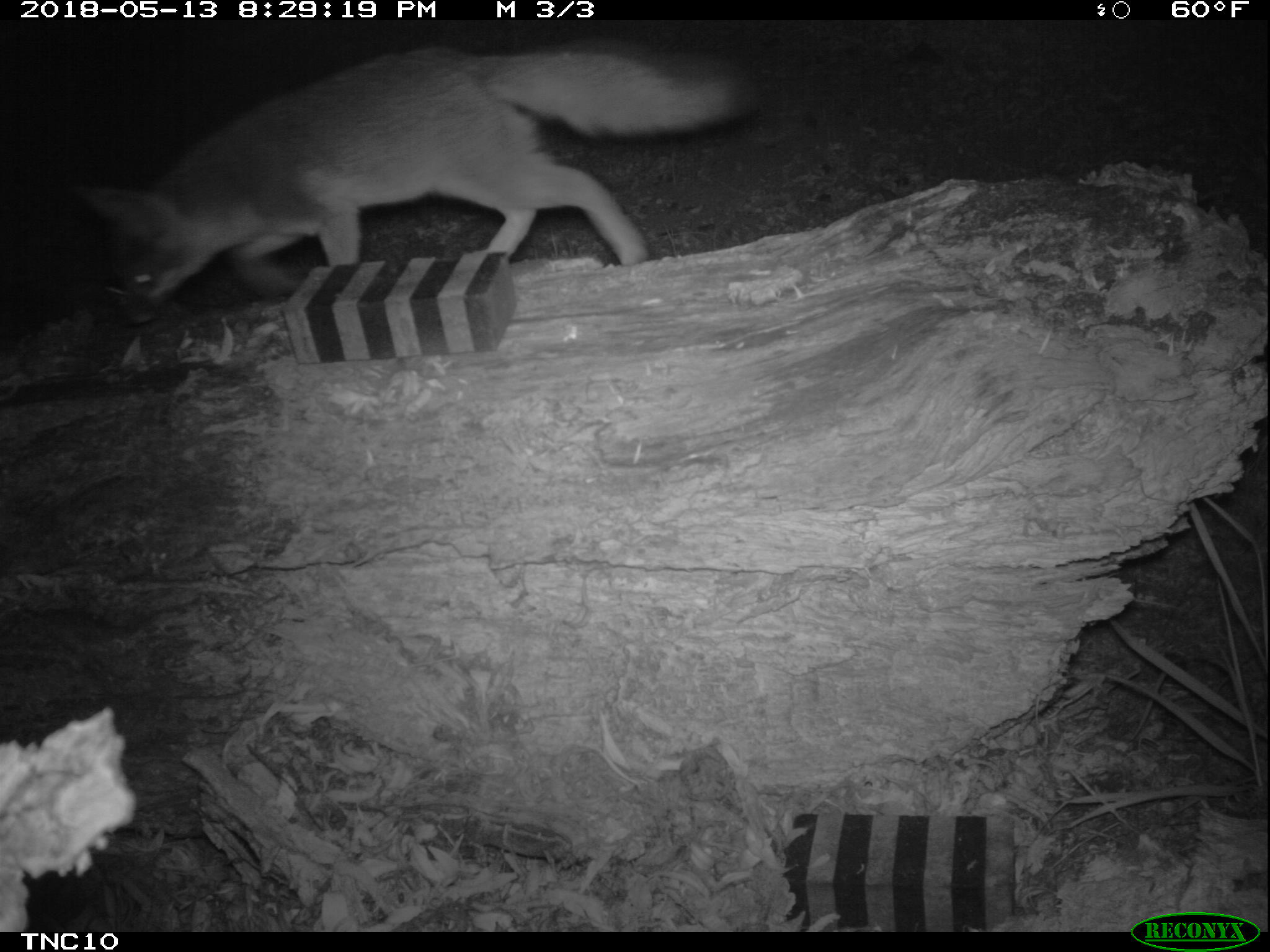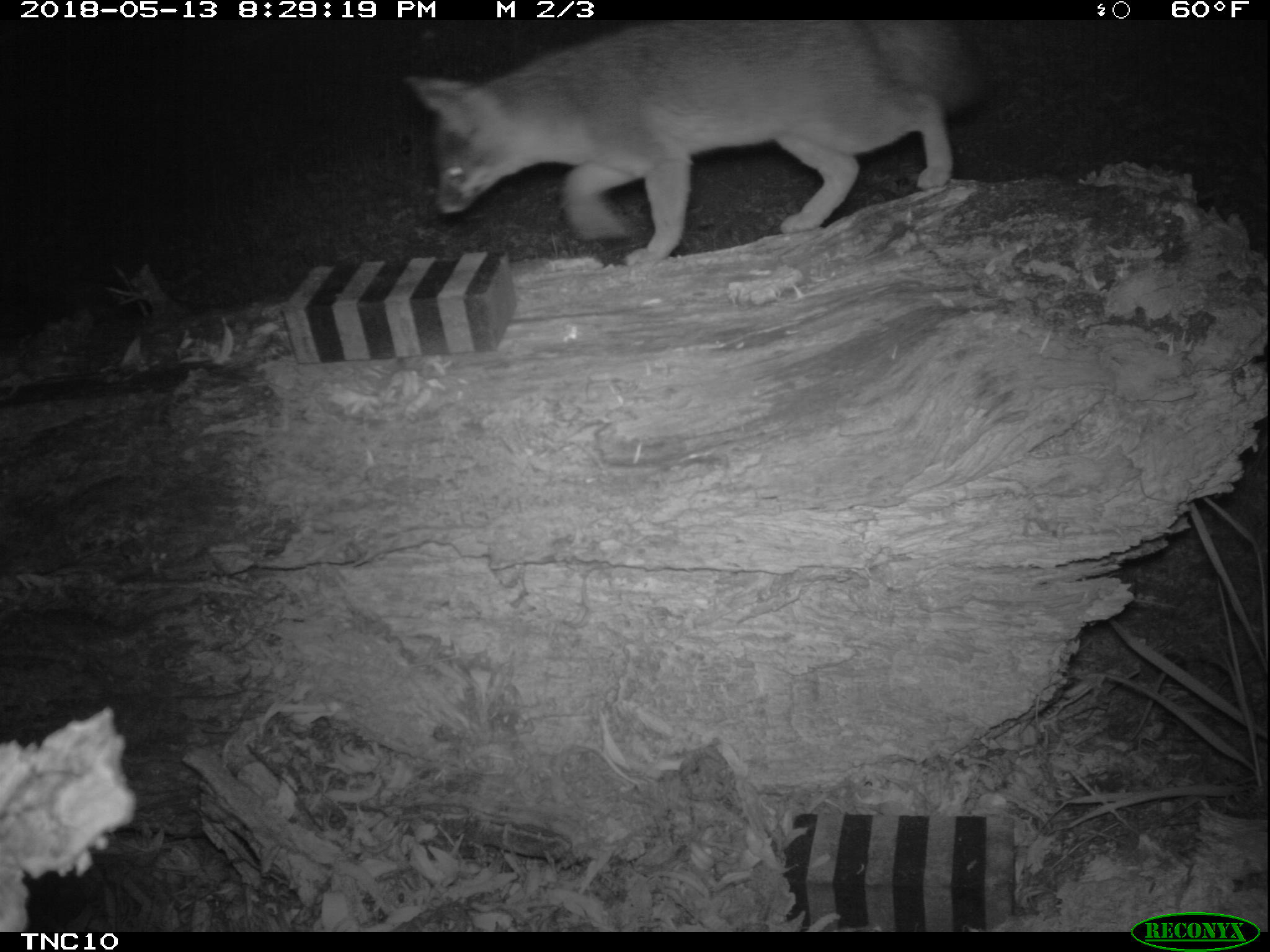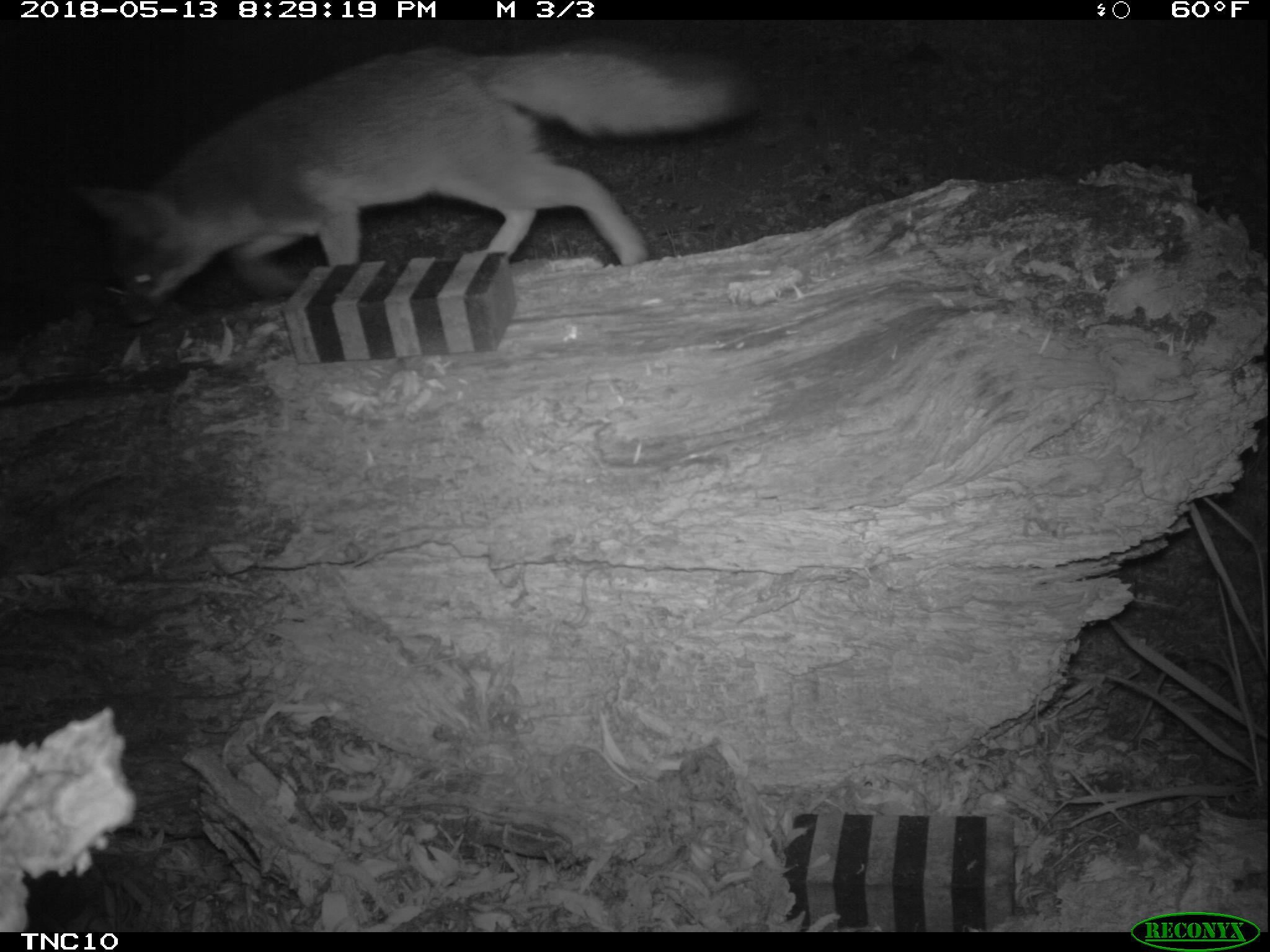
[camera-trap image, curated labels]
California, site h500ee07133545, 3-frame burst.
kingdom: Animalia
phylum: Chordata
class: Mammalia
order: Carnivora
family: Canidae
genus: Urocyon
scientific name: Urocyon littoralis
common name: island fox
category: fox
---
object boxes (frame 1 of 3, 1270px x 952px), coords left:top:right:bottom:
fox: 66:46:763:322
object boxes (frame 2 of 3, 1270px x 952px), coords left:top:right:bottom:
fox: 404:19:988:268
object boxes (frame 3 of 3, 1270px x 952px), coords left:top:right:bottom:
fox: 66:37:768:327